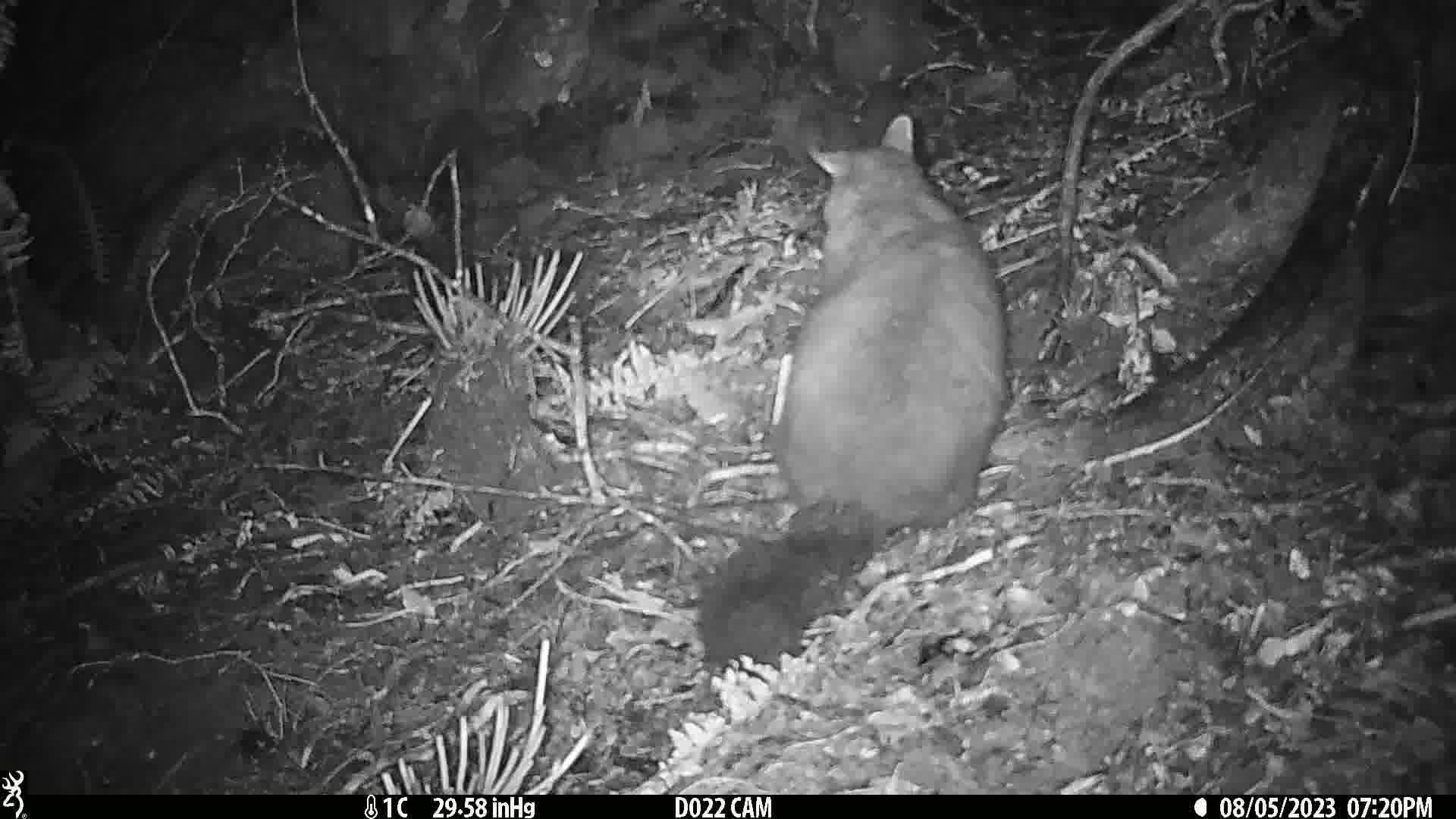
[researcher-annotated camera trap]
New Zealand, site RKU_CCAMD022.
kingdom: Animalia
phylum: Chordata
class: Mammalia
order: Diprotodontia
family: Phalangeridae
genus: Trichosurus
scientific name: Trichosurus vulpecula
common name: common brushtail possum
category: possum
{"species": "possum (common brushtail possum) (Trichosurus vulpecula)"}